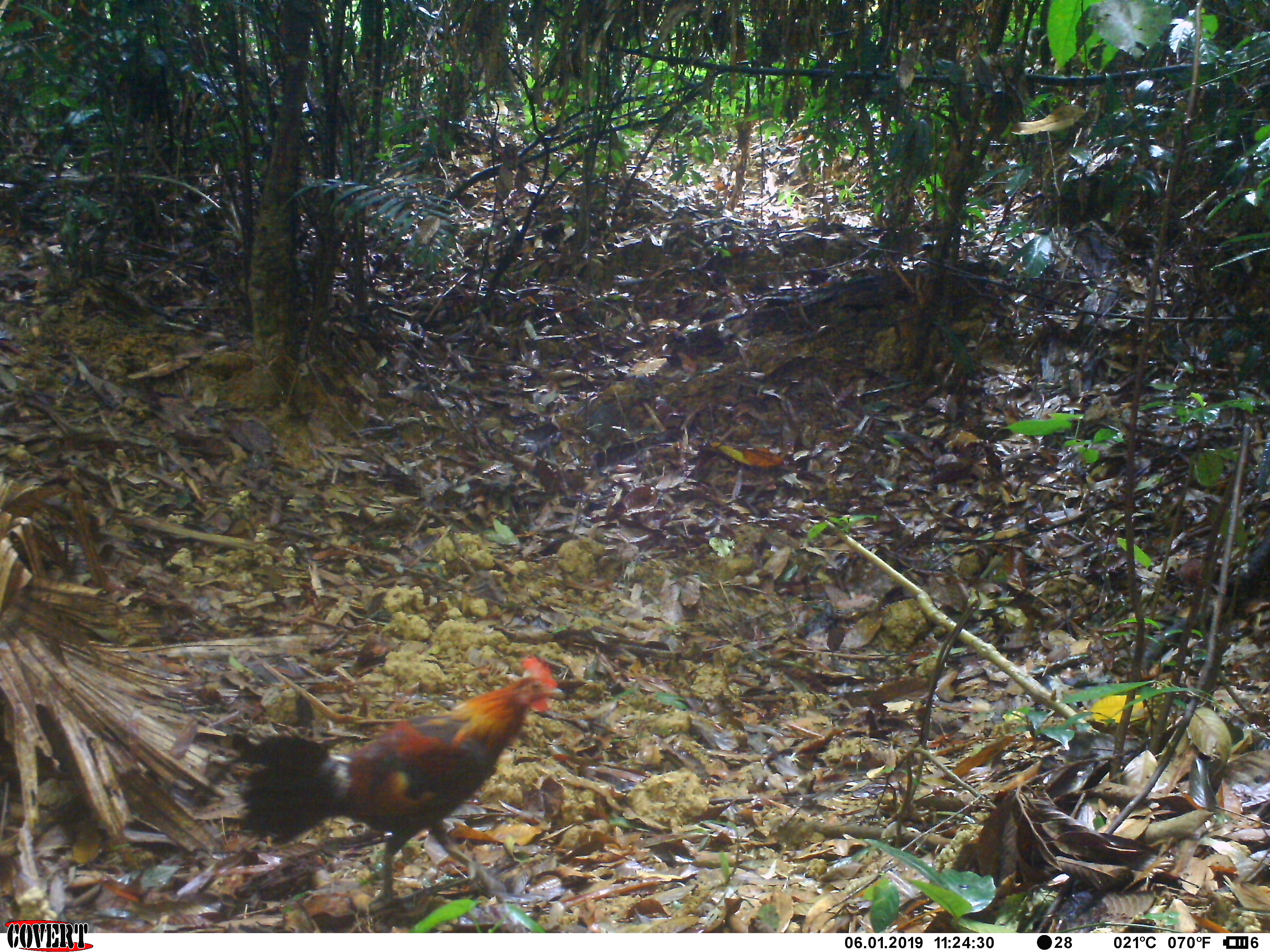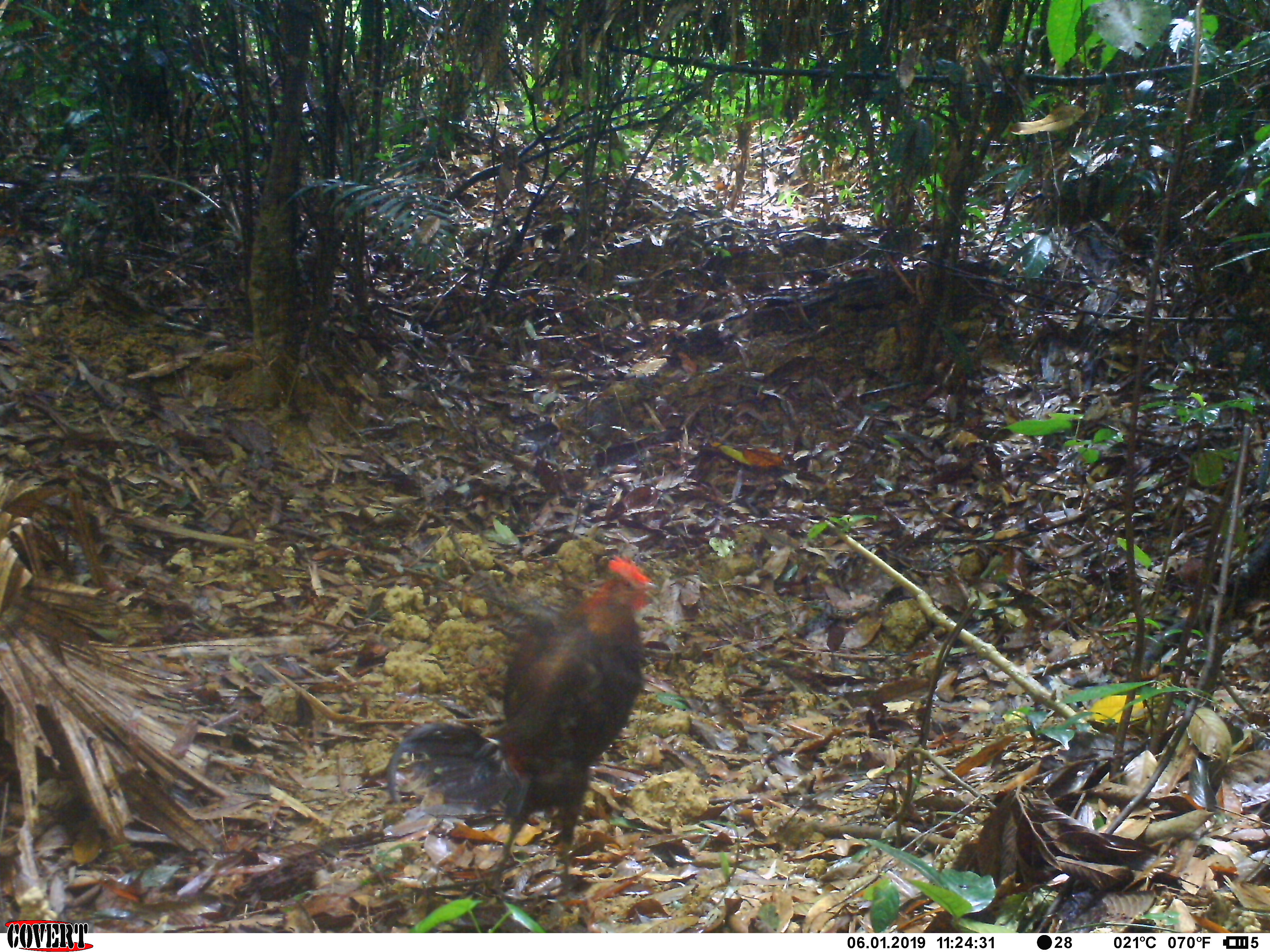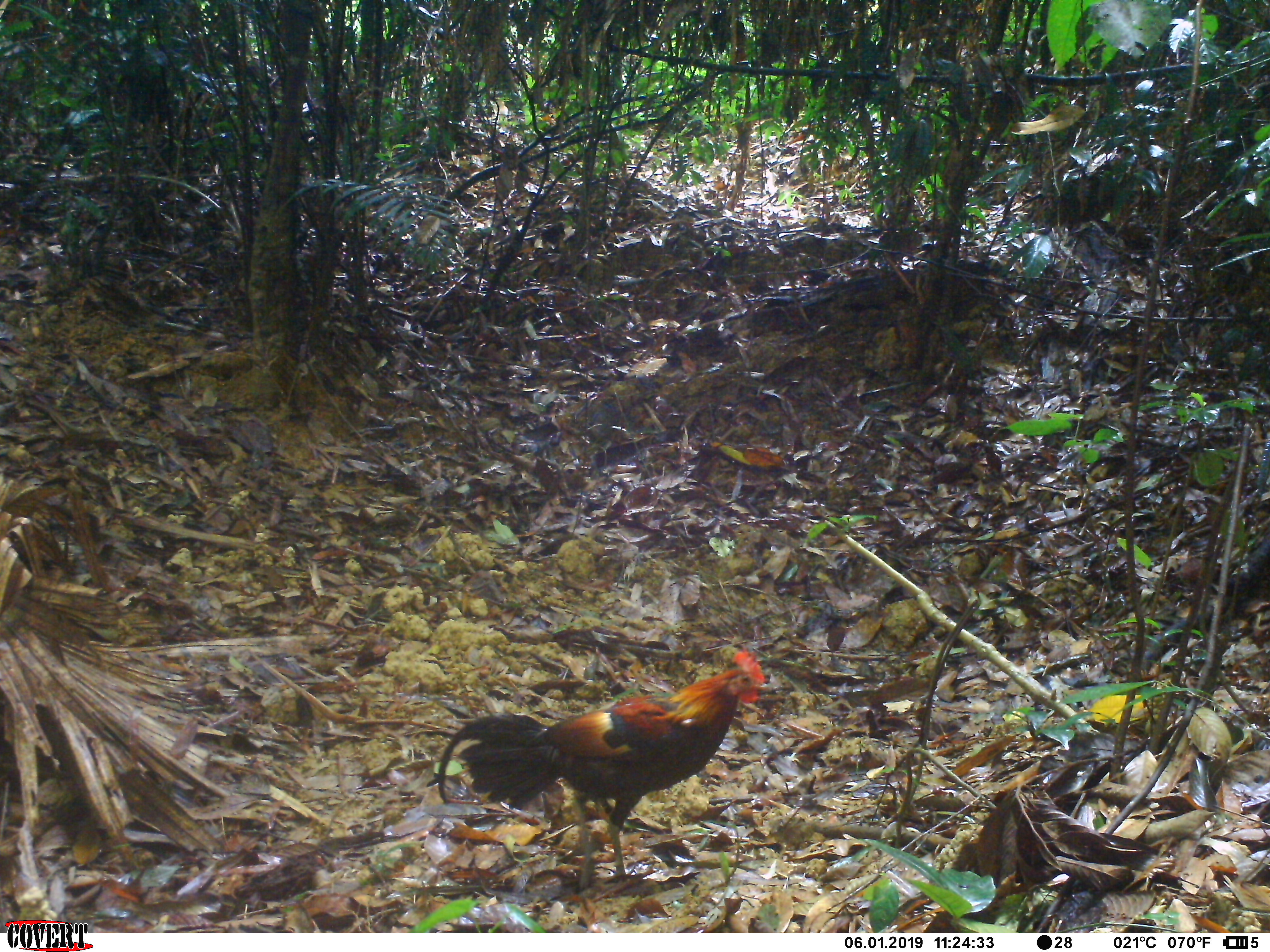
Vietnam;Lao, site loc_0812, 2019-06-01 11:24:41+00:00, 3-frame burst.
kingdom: Animalia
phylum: Chordata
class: Aves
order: Galliformes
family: Phasianidae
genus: Gallus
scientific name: Gallus gallus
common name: red junglefowl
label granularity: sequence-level